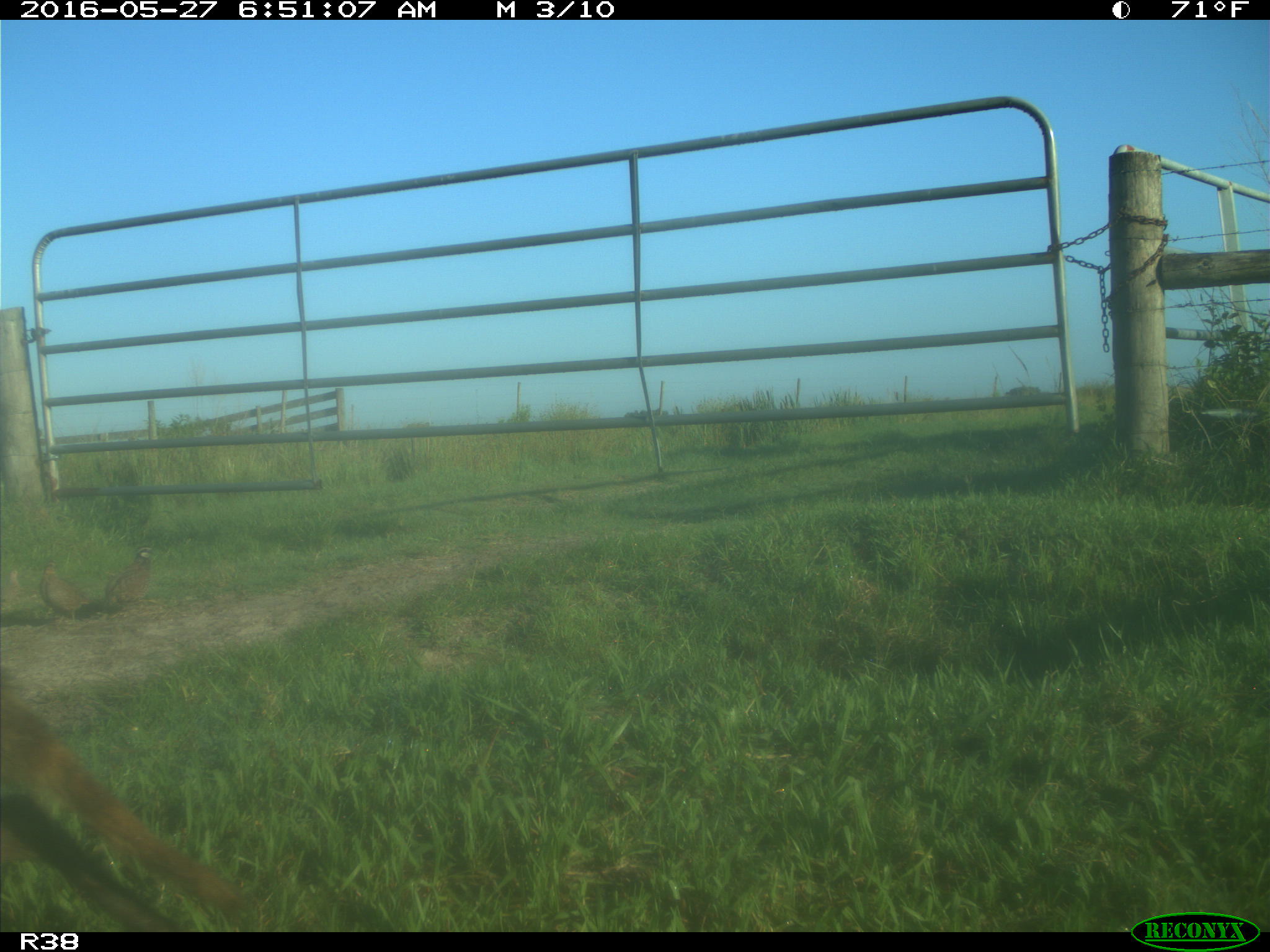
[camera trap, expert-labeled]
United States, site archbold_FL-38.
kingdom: Animalia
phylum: Chordata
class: Mammalia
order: Carnivora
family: Procyonidae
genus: Procyon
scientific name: Procyon lotor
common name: common raccoon